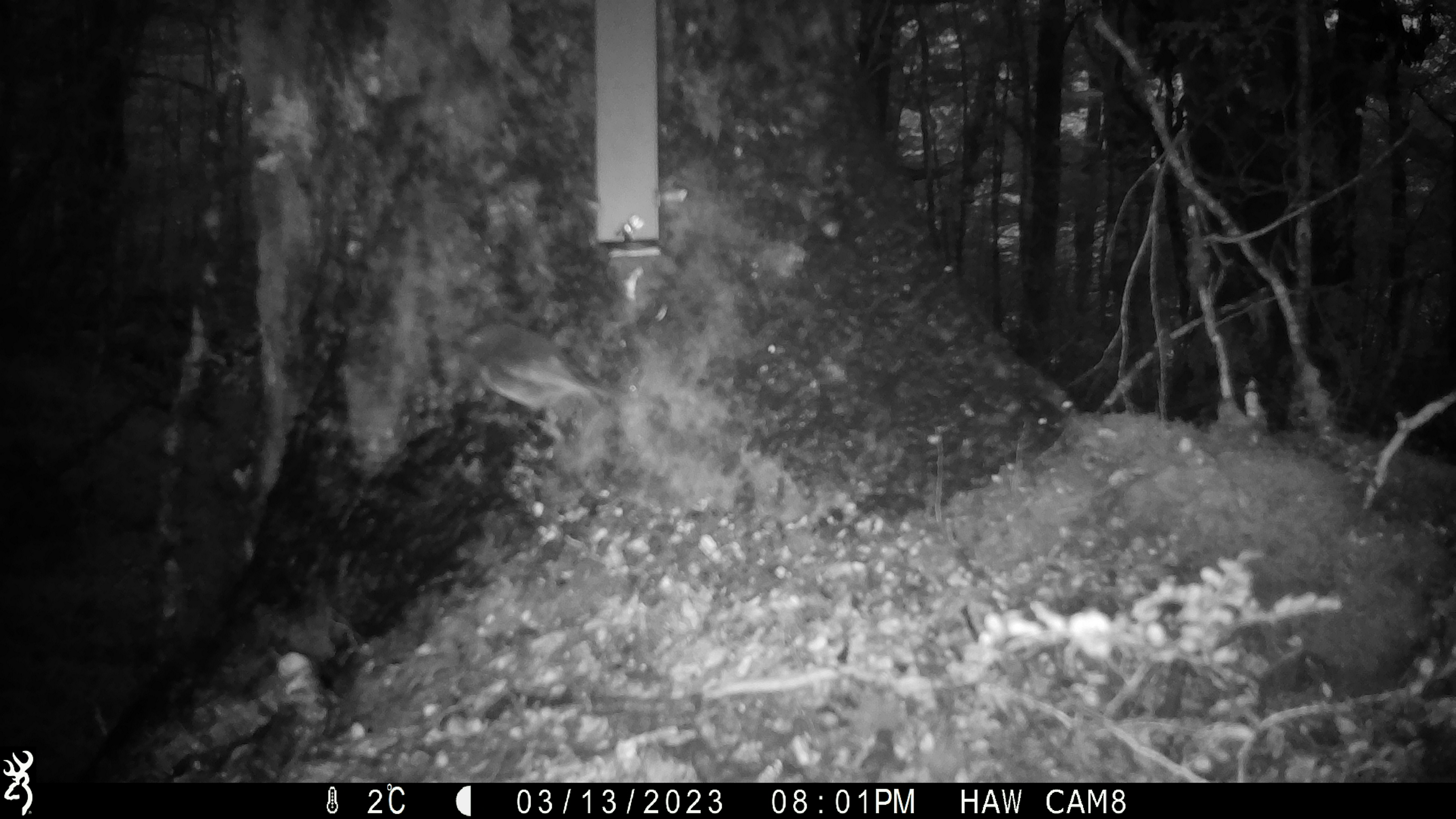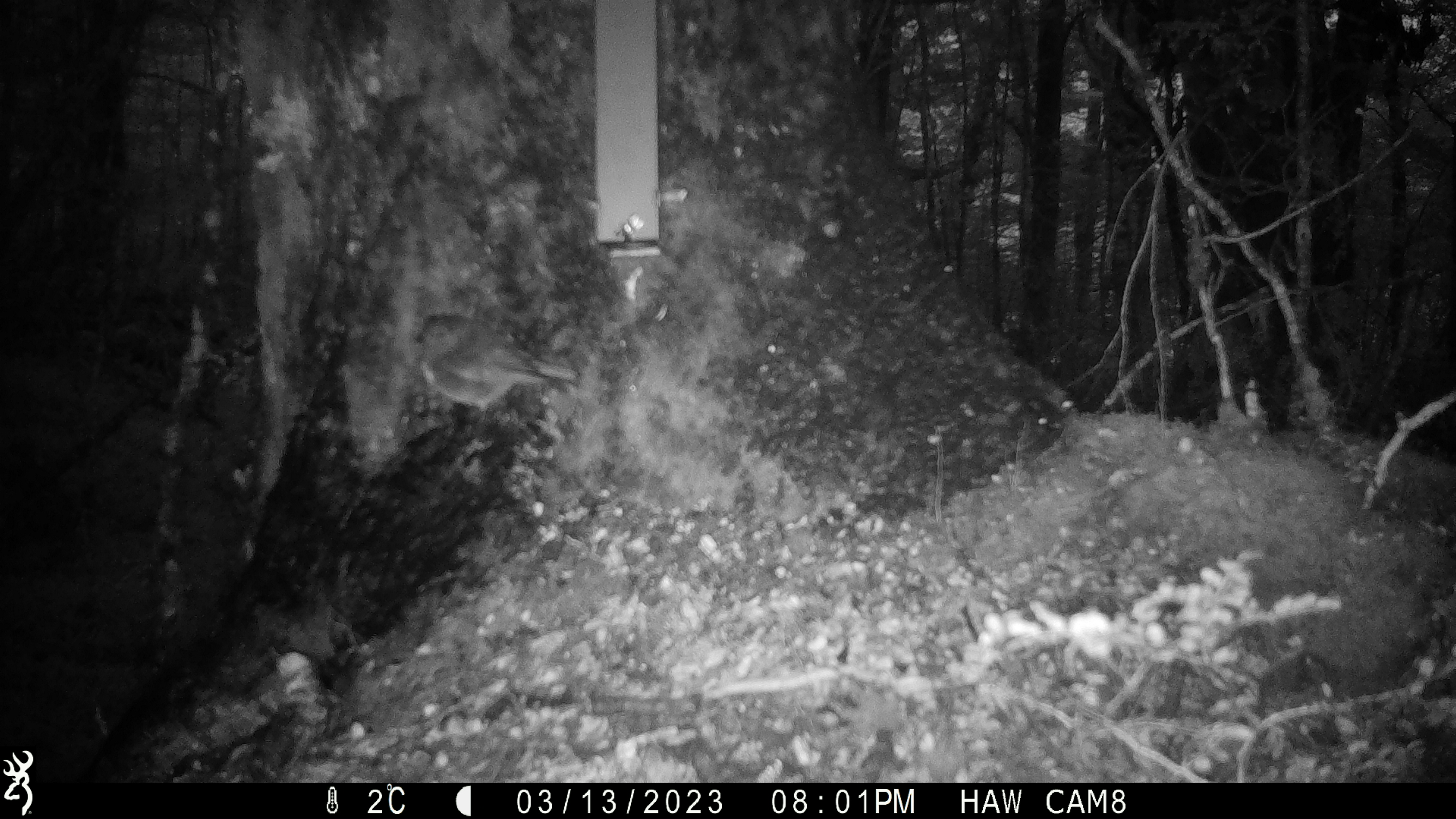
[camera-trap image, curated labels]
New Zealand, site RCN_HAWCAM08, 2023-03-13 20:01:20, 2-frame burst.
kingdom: Animalia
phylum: Chordata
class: Aves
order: Passeriformes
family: Petroicidae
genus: Petroica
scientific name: Petroica australis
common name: new zealand robin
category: robin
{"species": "robin (new zealand robin) (Petroica australis)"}